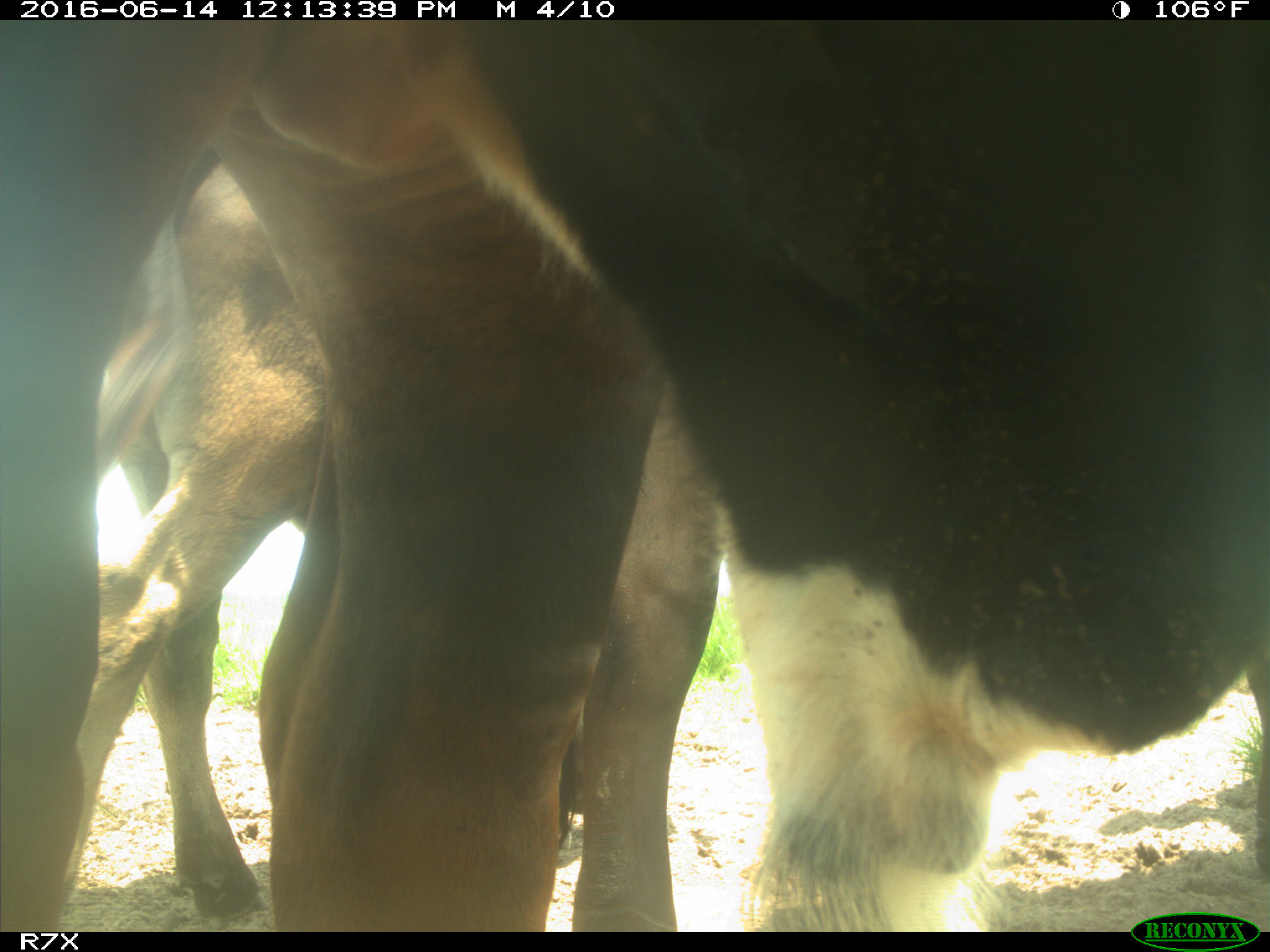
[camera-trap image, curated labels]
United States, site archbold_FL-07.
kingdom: Animalia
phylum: Chordata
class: Mammalia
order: Artiodactyla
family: Bovidae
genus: Bos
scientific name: Bos taurus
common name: domestic cow